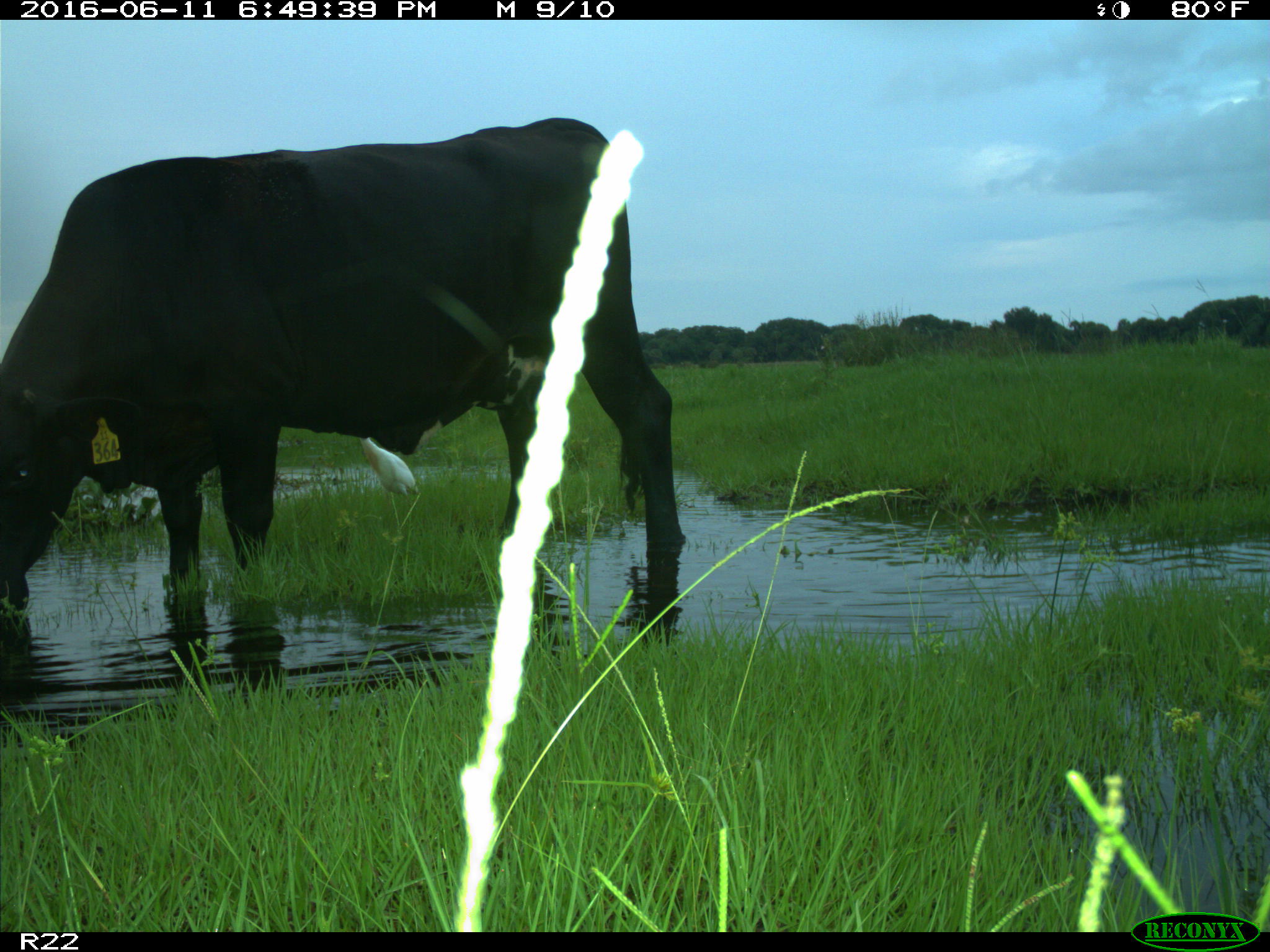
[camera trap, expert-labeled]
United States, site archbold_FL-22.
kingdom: Animalia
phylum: Chordata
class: Mammalia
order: Artiodactyla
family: Bovidae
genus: Bos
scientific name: Bos taurus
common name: domestic cow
Bos taurus (domestic cow).